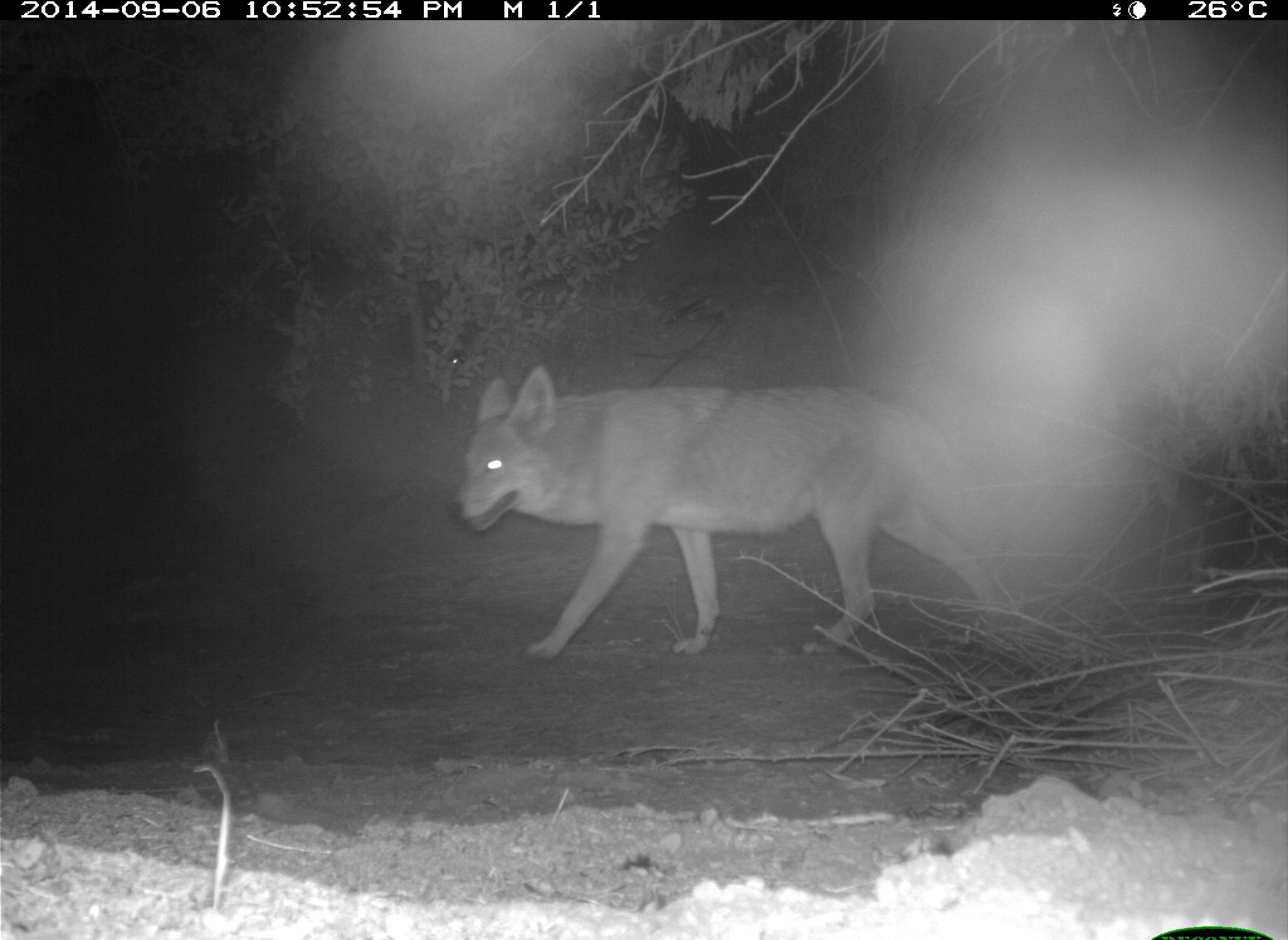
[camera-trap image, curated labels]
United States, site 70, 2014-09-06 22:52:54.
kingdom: Animalia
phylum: Chordata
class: Mammalia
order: Carnivora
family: Canidae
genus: Canis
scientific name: Canis latrans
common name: coyote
Coyote (Canis latrans).